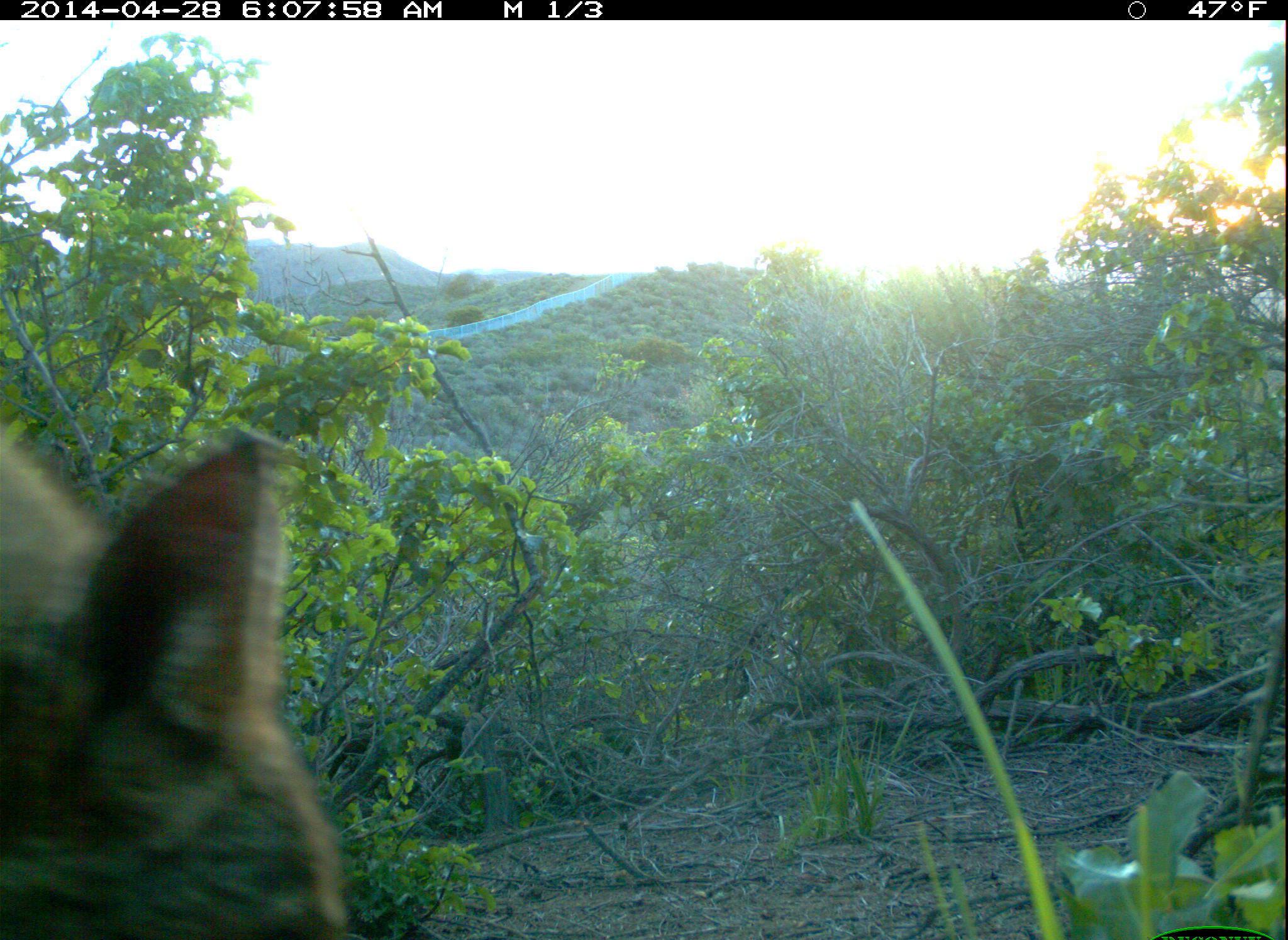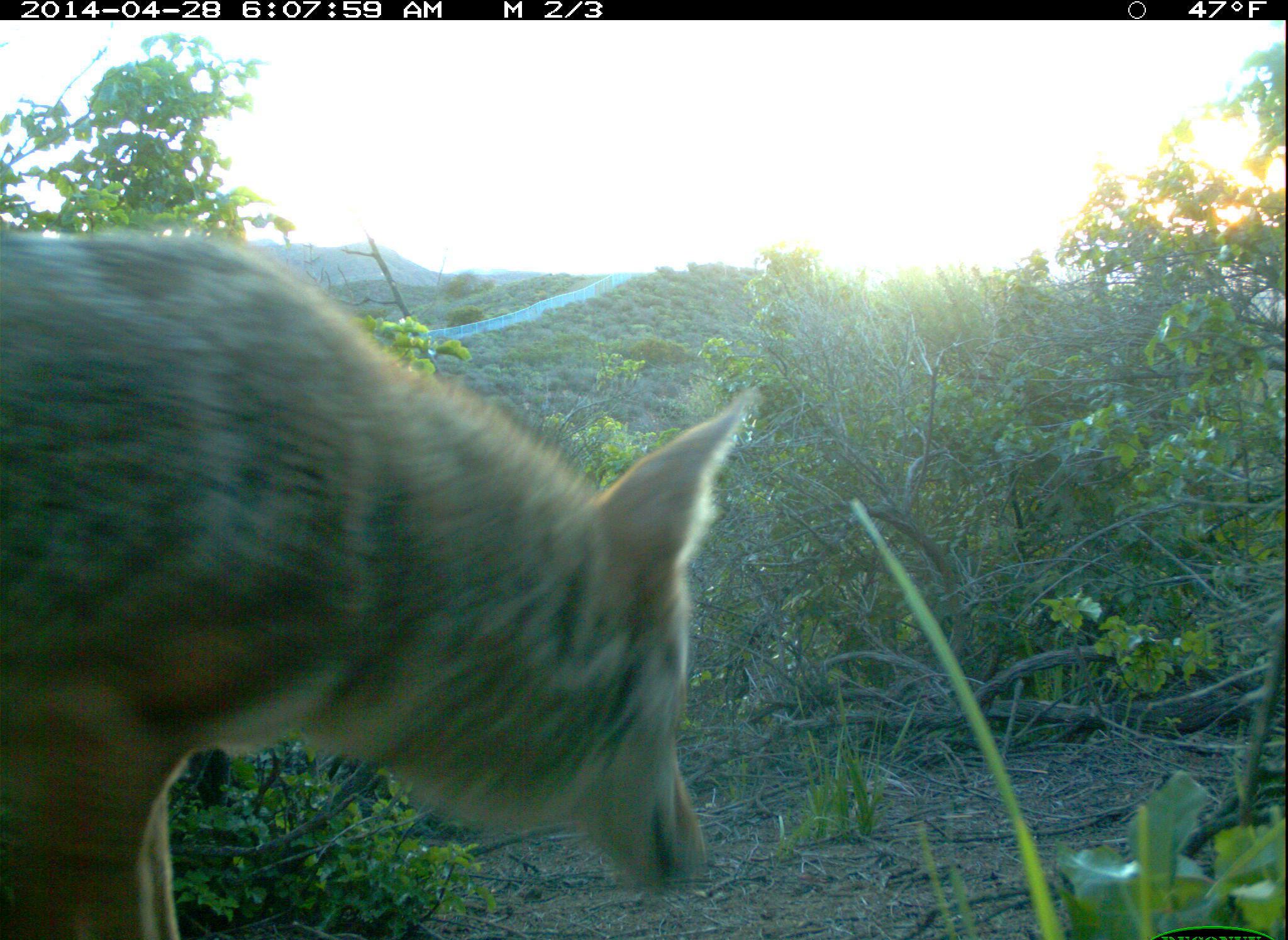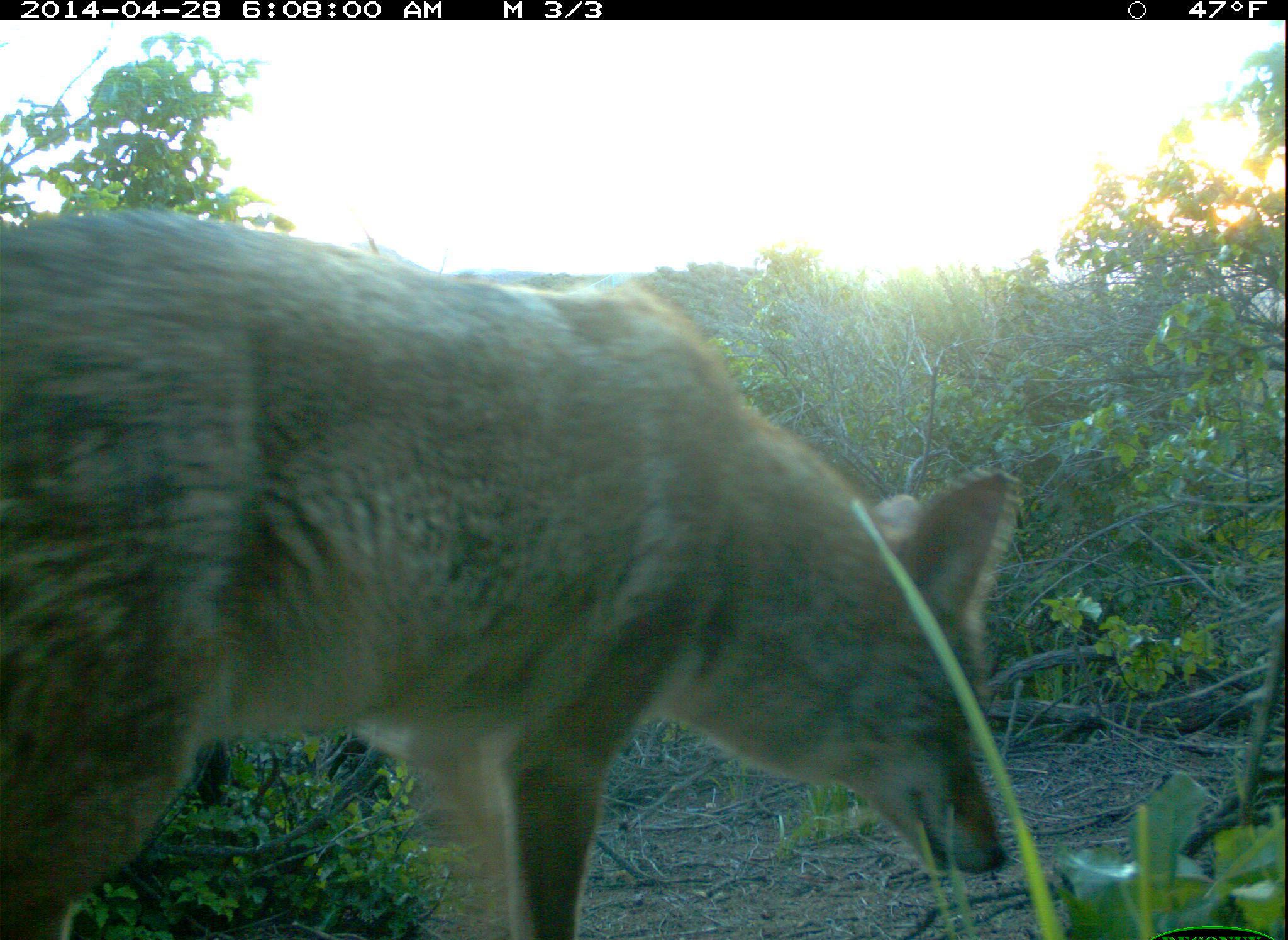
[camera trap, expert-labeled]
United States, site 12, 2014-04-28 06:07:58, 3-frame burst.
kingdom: Animalia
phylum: Chordata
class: Mammalia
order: Carnivora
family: Canidae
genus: Canis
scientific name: Canis latrans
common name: coyote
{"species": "coyote (Canis latrans)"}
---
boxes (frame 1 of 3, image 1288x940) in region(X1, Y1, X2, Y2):
coyote: region(0, 438, 348, 939)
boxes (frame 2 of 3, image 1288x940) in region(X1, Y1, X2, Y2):
coyote: region(1, 232, 743, 940)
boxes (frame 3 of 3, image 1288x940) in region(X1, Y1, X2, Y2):
coyote: region(0, 211, 1019, 939)